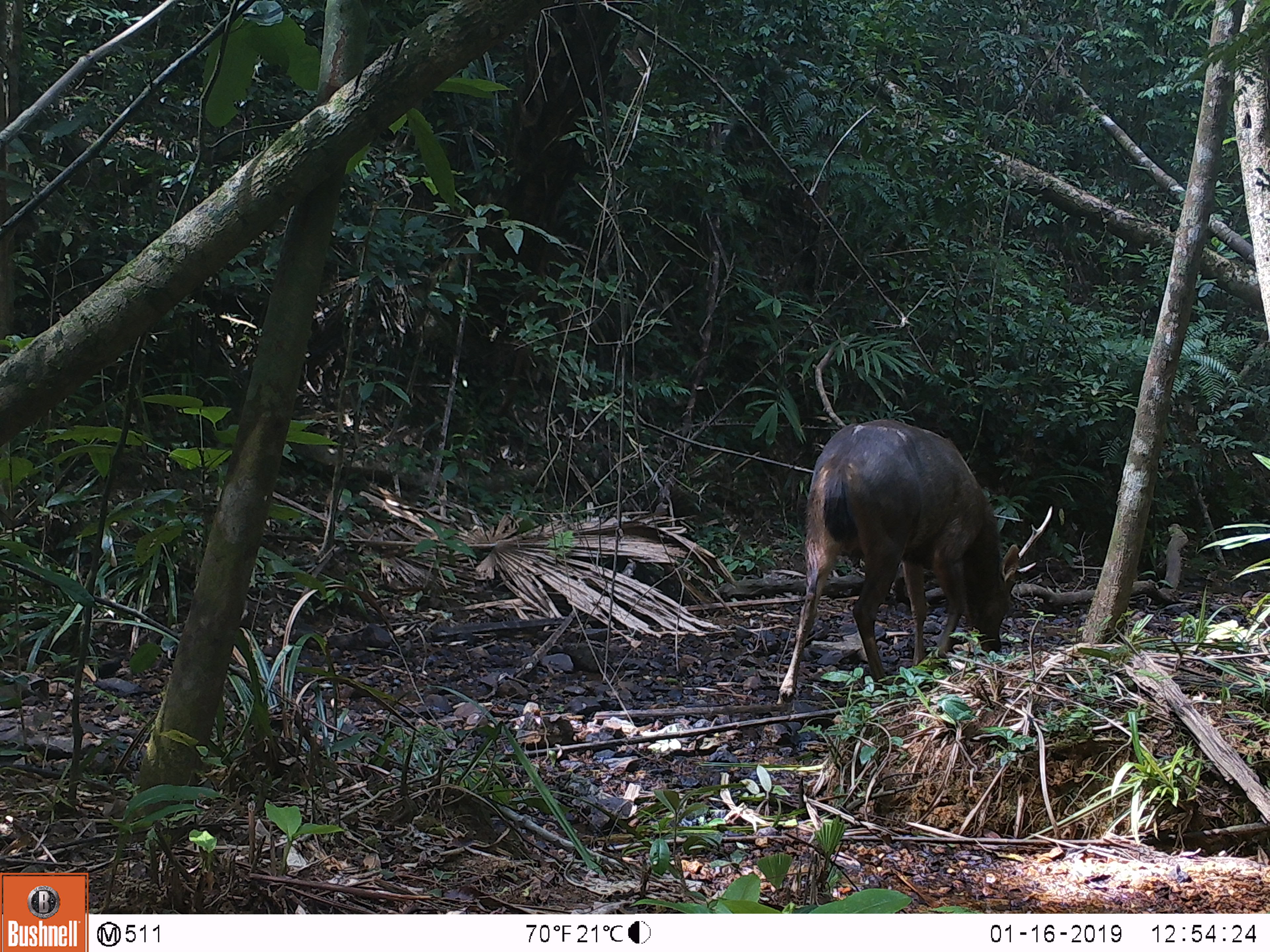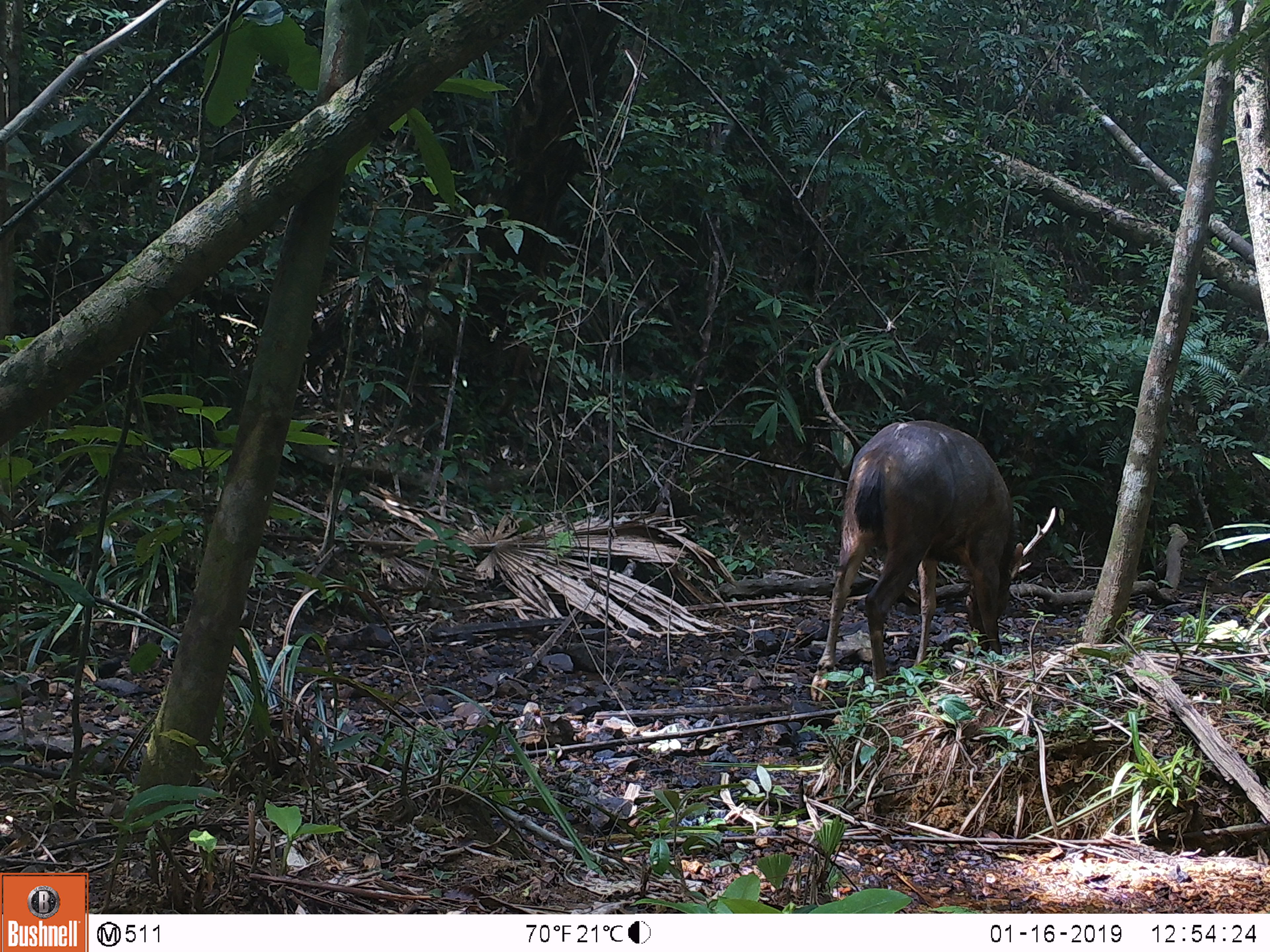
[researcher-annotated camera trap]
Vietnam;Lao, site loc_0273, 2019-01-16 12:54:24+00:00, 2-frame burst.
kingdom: Animalia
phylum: Chordata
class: Mammalia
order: Artiodactyla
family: Cervidae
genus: Rusa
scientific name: Rusa unicolor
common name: sambar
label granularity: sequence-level